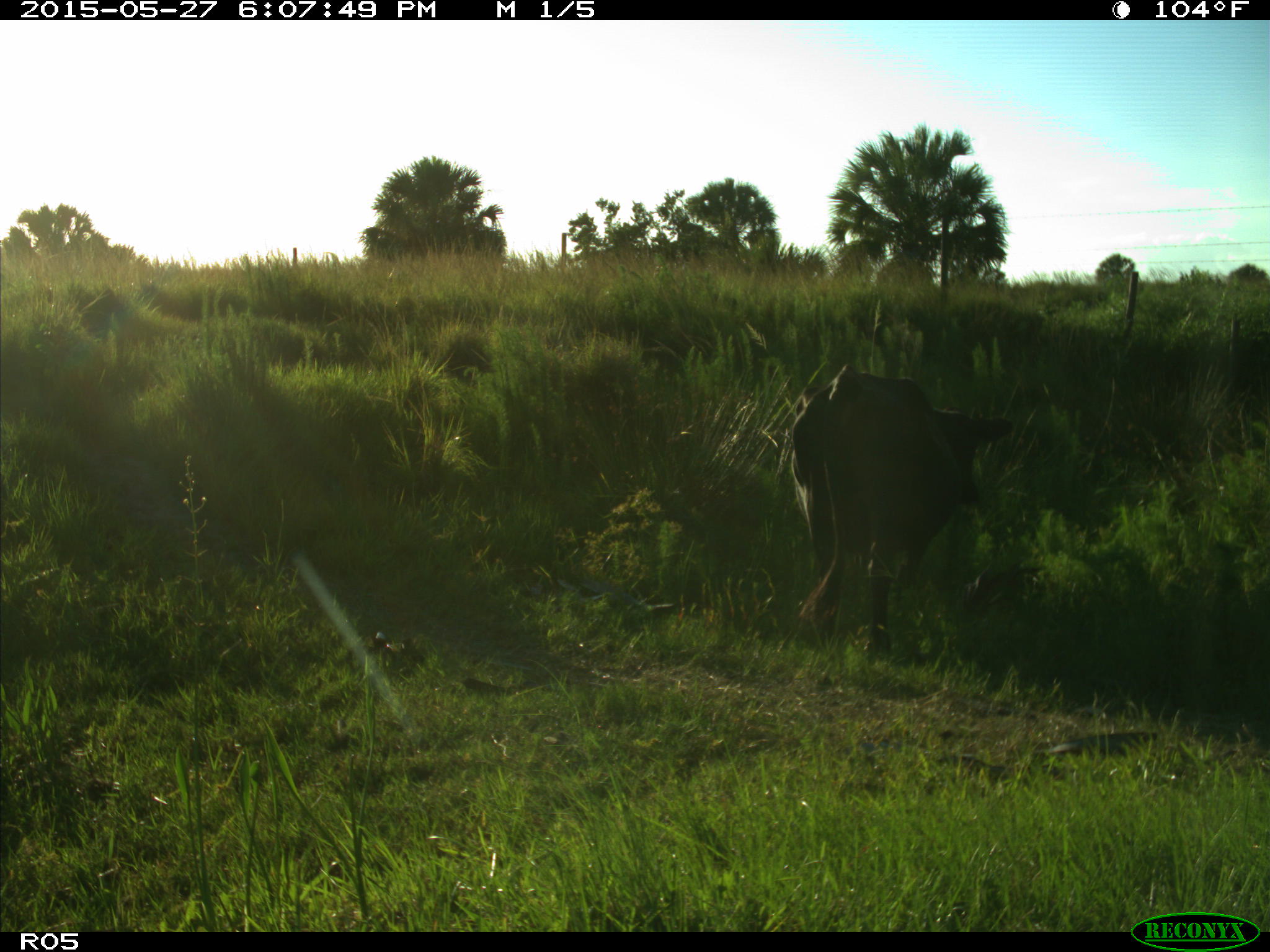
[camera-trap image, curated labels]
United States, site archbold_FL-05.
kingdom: Animalia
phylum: Chordata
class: Mammalia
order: Artiodactyla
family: Bovidae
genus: Bos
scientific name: Bos taurus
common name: domestic cow